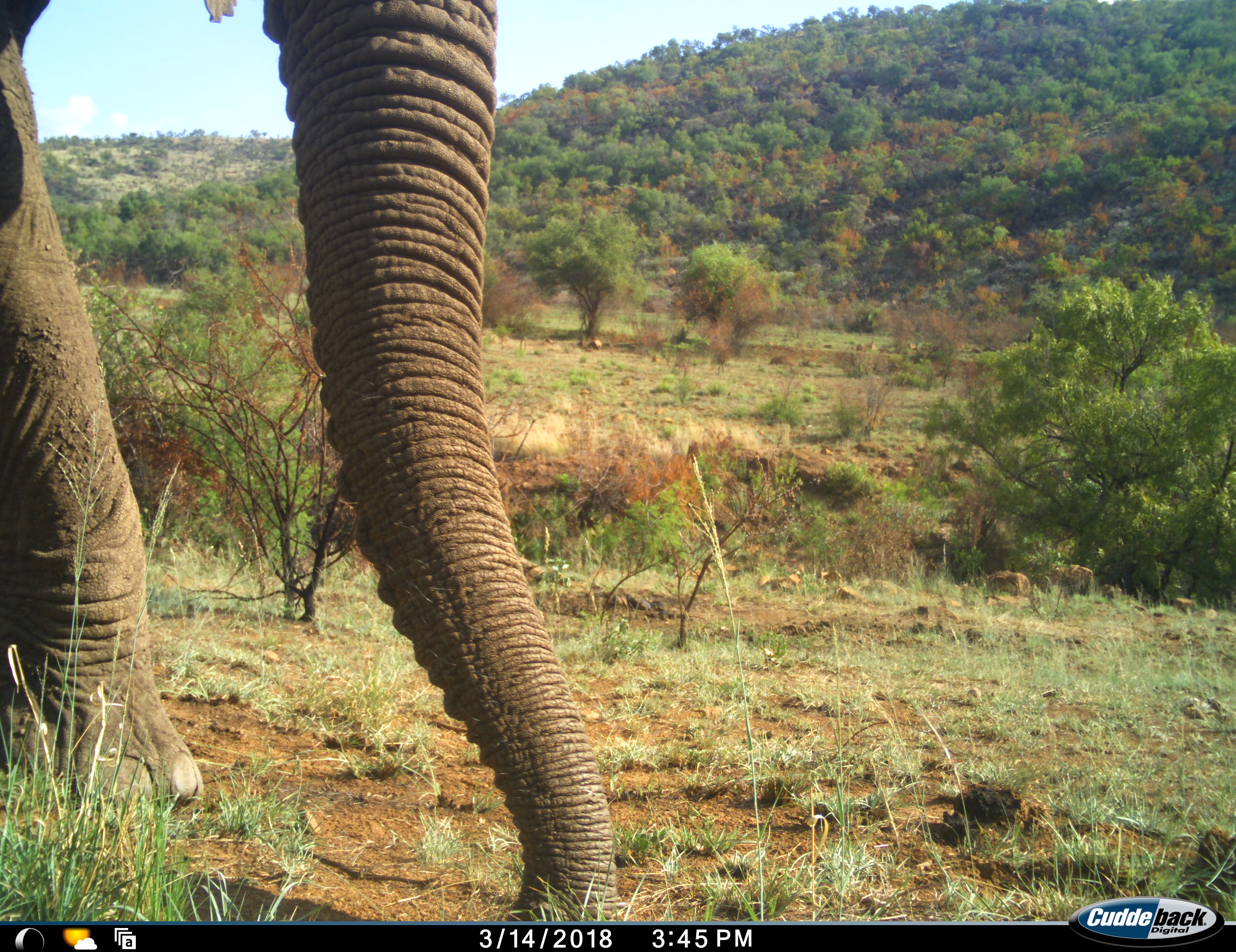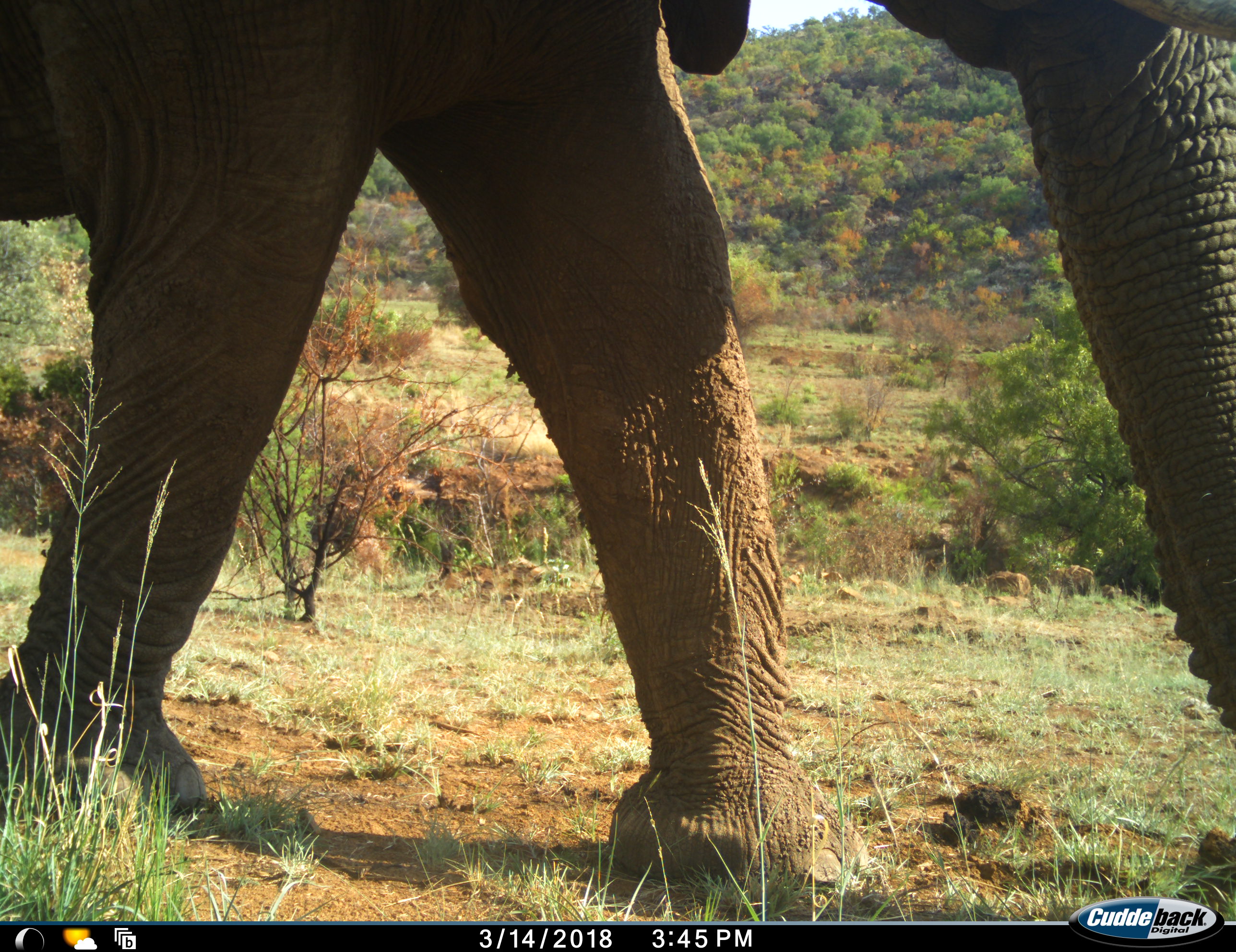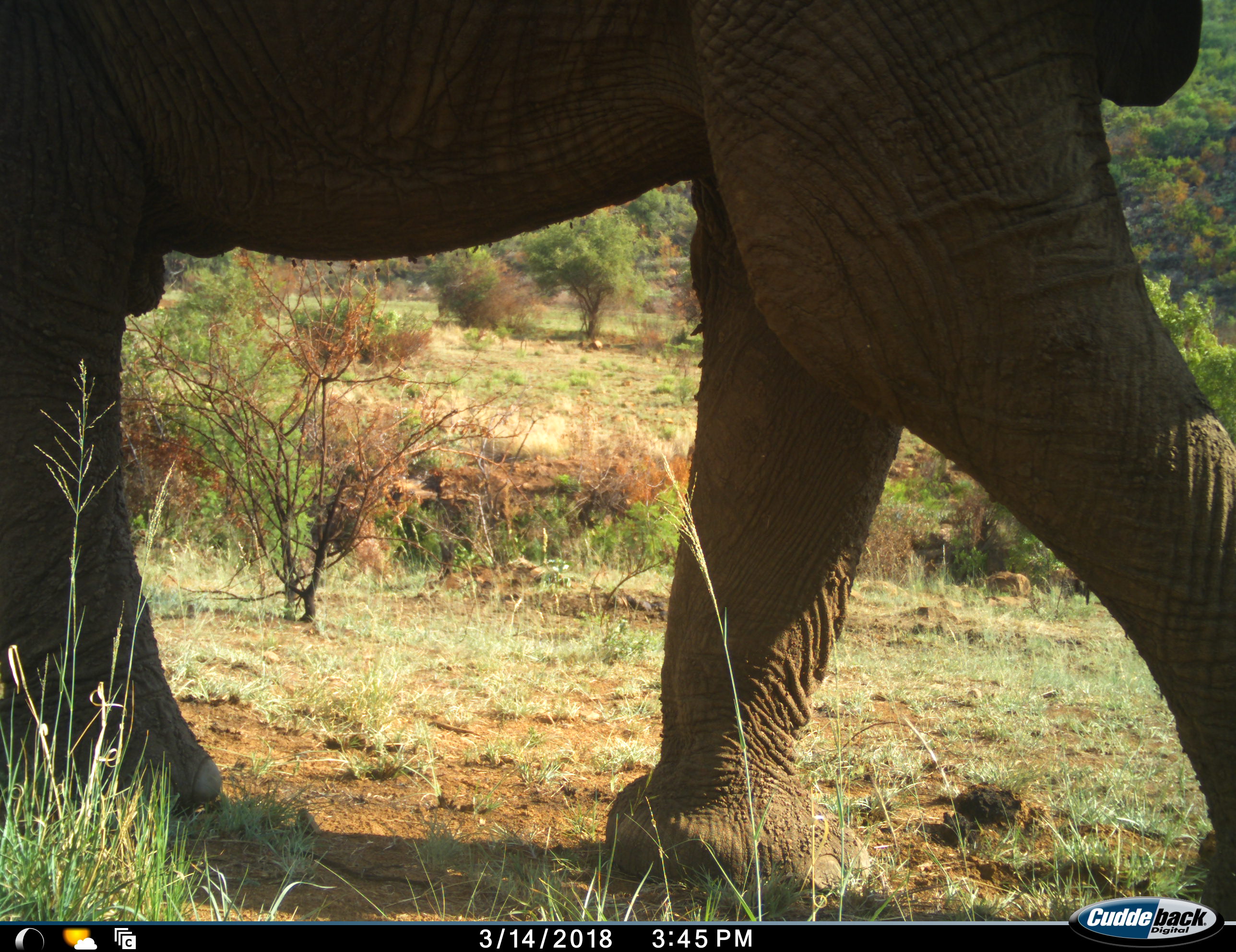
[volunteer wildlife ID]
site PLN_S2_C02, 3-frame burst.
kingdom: Animalia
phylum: Chordata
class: Mammalia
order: Proboscidea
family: Elephantidae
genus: Loxodonta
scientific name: Loxodonta africana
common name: african bush elephant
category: elephant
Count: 1.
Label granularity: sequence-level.